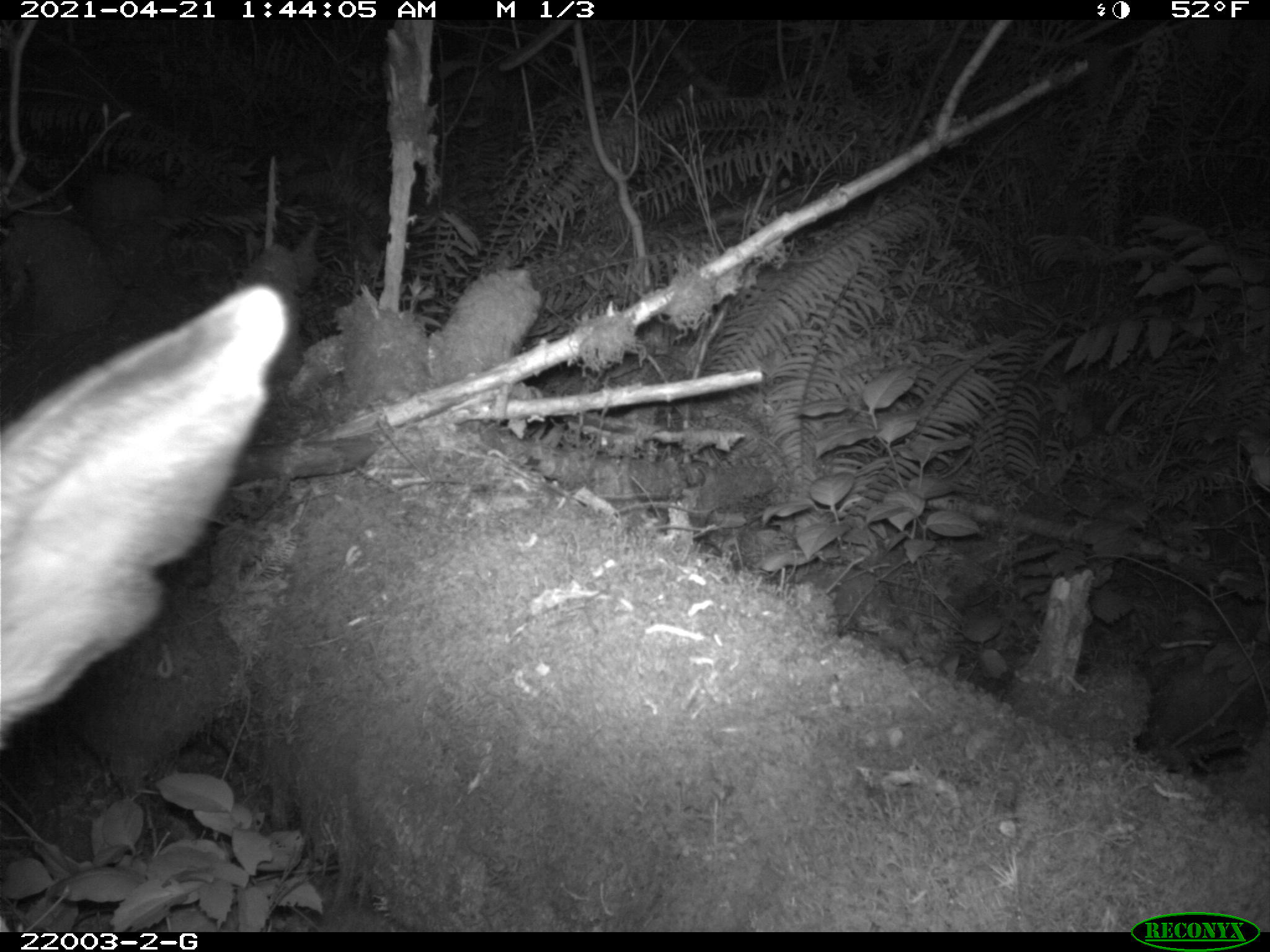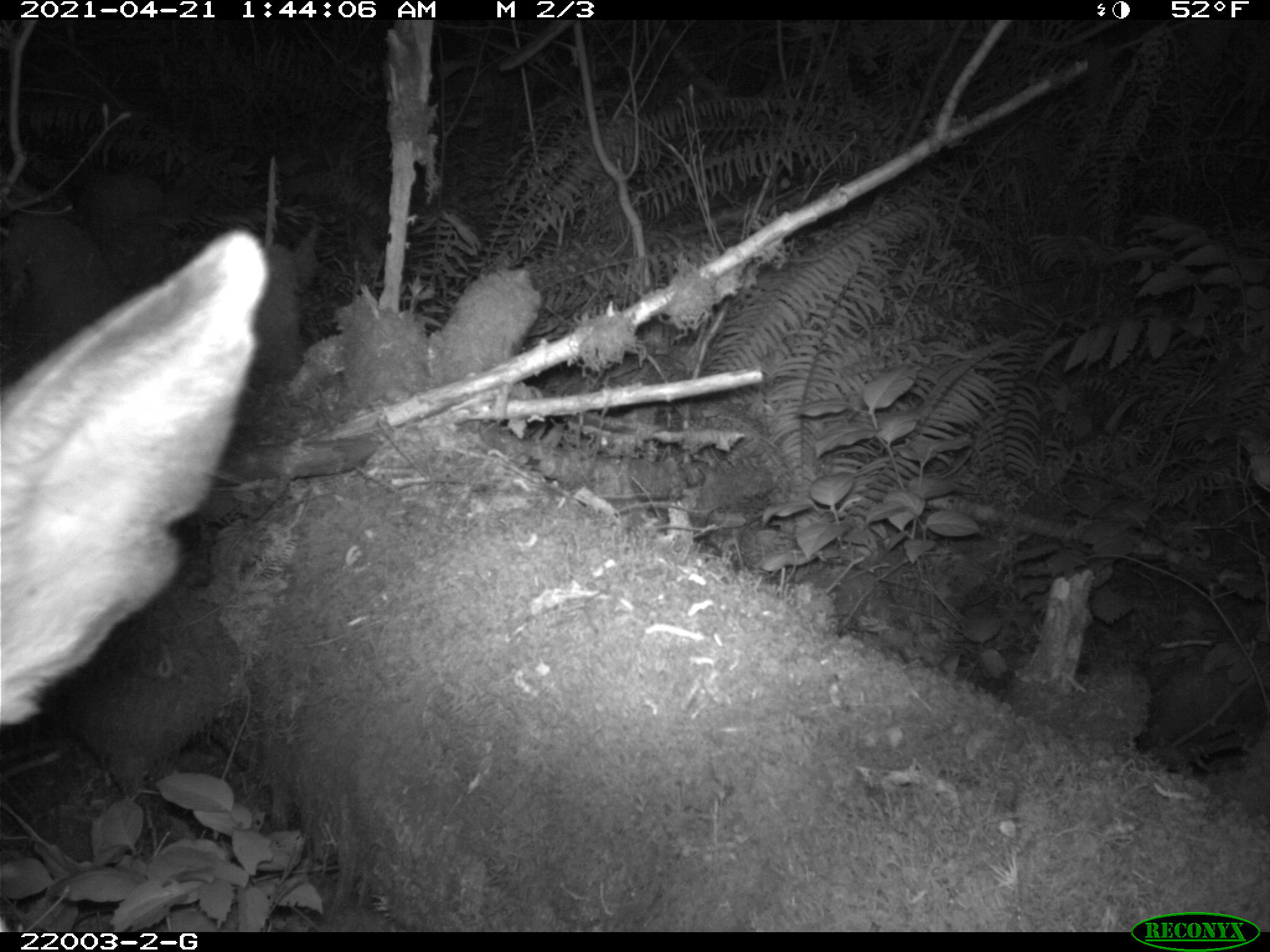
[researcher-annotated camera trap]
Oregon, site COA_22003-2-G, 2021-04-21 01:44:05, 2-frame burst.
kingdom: Animalia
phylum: Chordata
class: Mammalia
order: Artiodactyla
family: Cervidae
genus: Odocoileus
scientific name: Odocoileus hemionus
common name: black-tailed deer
Black-tailed deer (Odocoileus hemionus).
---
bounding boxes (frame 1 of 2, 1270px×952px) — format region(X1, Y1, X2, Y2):
black-tailed deer: region(2, 269, 296, 755)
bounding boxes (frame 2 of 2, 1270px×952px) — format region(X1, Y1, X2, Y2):
black-tailed deer: region(2, 214, 284, 745)